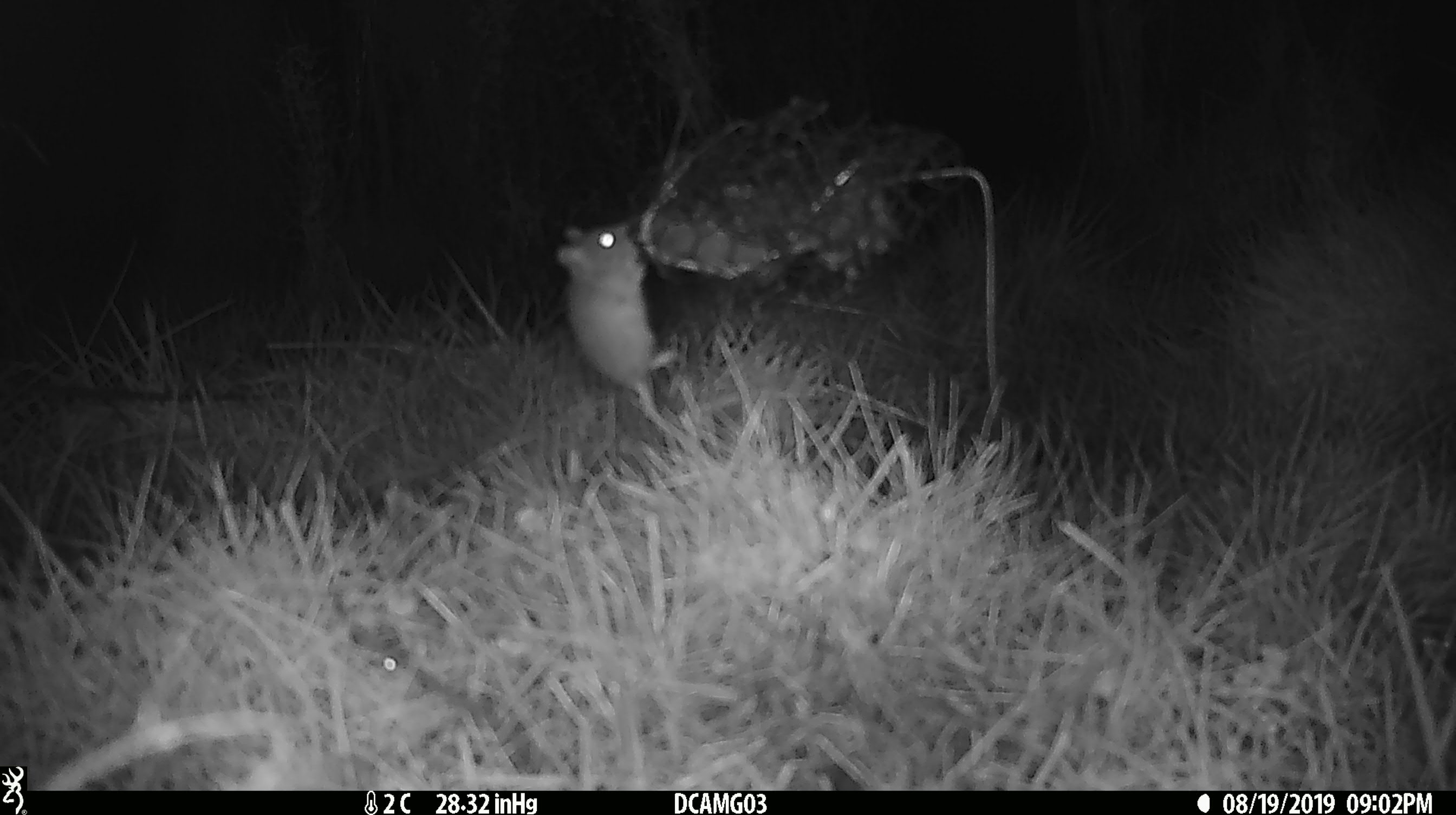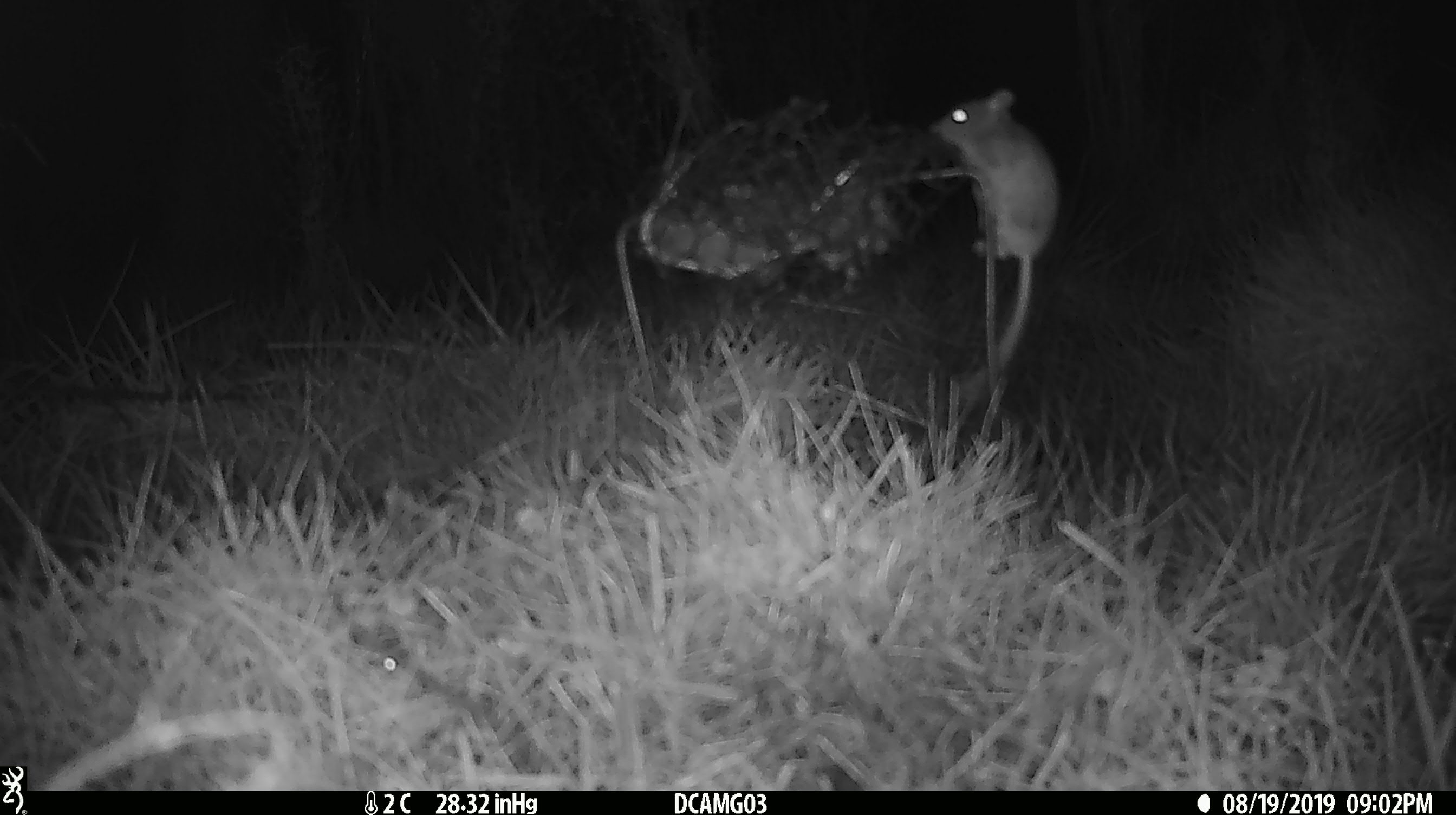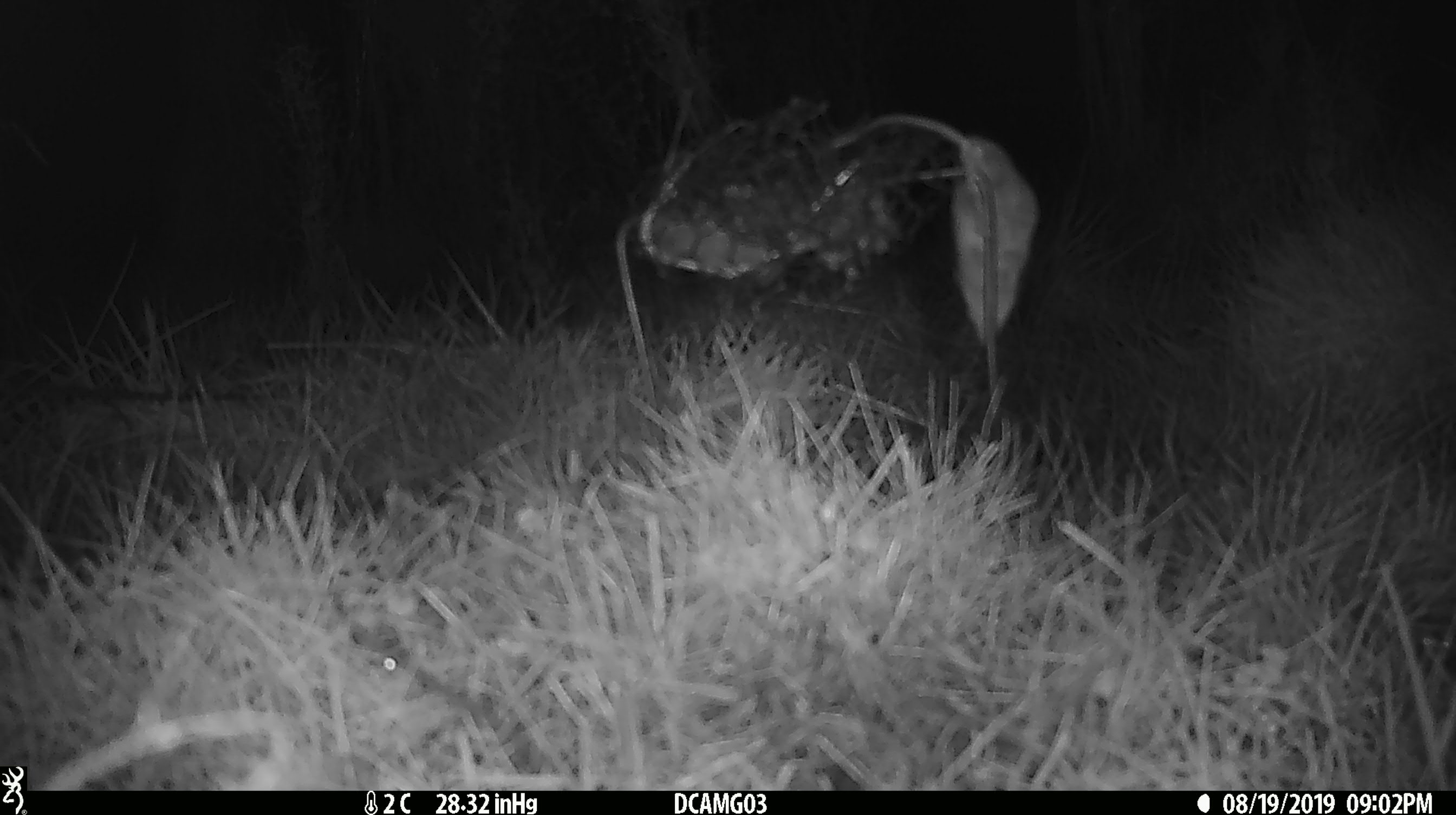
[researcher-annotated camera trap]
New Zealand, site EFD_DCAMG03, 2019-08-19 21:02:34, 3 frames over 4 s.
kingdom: Animalia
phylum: Chordata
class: Mammalia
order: Rodentia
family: Muridae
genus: Mus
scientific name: Mus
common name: mouse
Mouse (Mus).